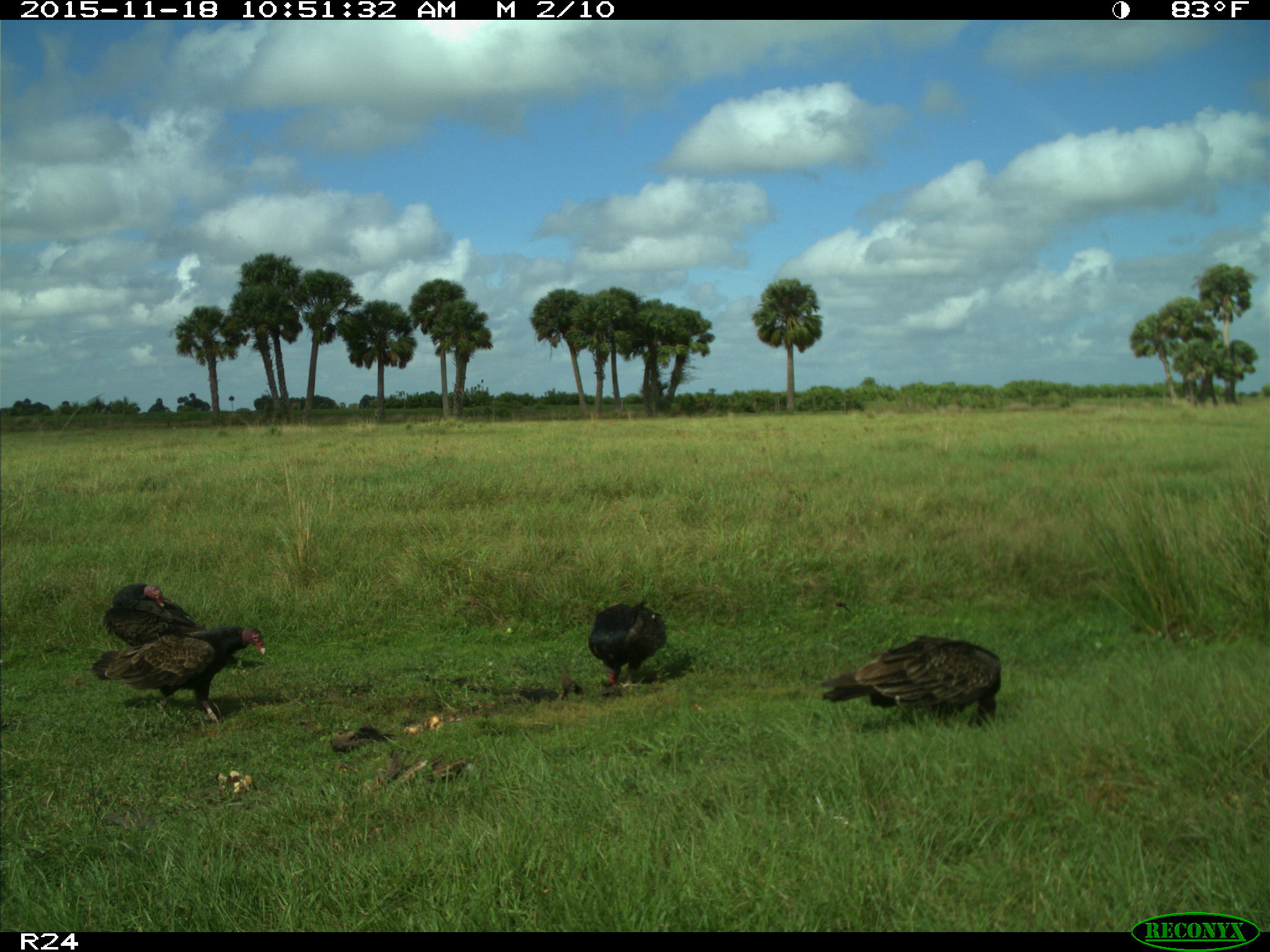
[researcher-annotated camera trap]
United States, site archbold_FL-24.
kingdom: Animalia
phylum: Chordata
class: Aves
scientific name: Aves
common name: birds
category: unidentified bird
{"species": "unidentified bird (birds) (Aves)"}